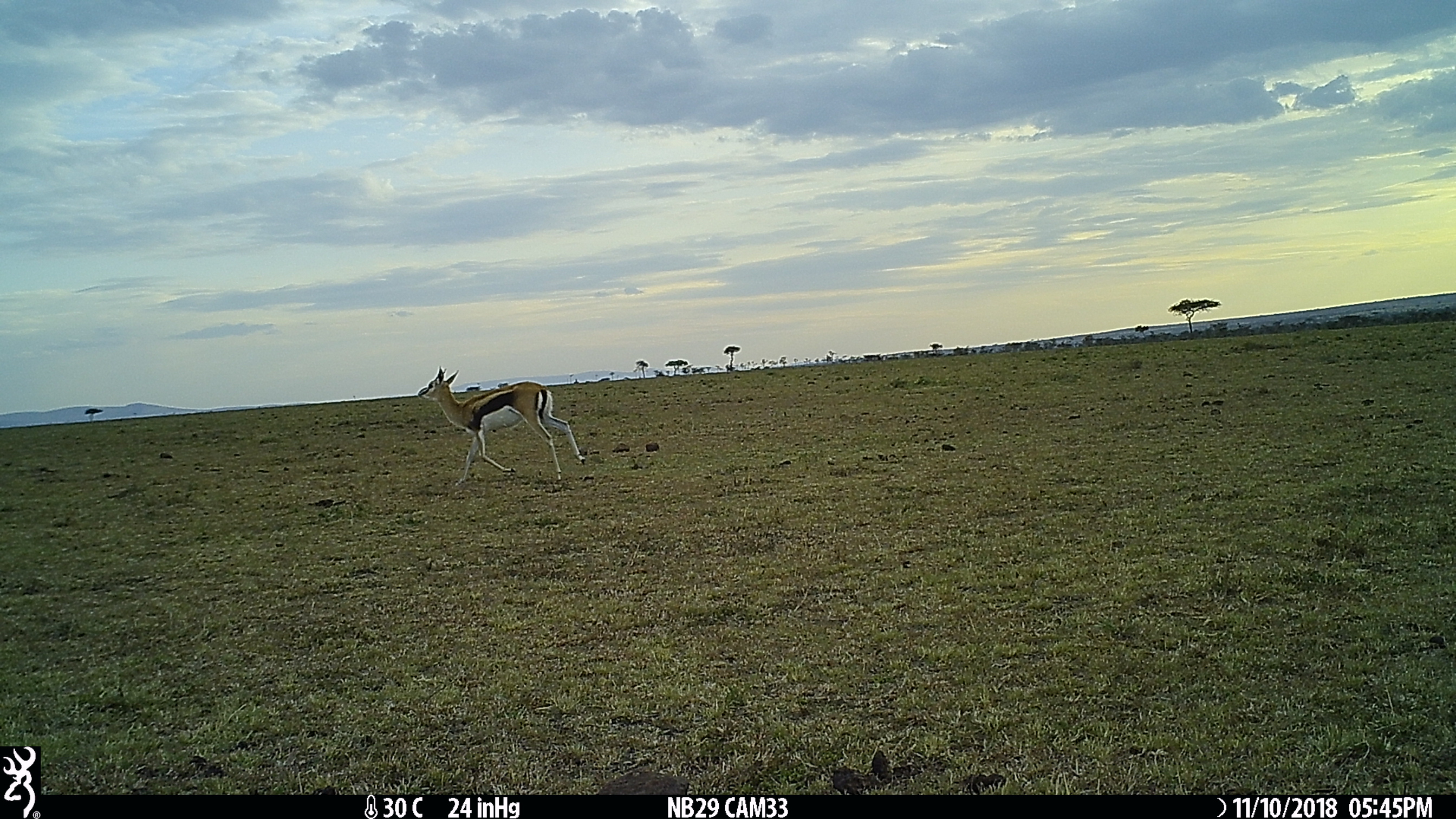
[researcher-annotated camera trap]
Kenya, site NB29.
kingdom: Animalia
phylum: Chordata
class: Mammalia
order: Artiodactyla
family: Bovidae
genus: Eudorcas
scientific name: Eudorcas thomsonii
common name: thomon's gazelle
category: gazelle thomsons